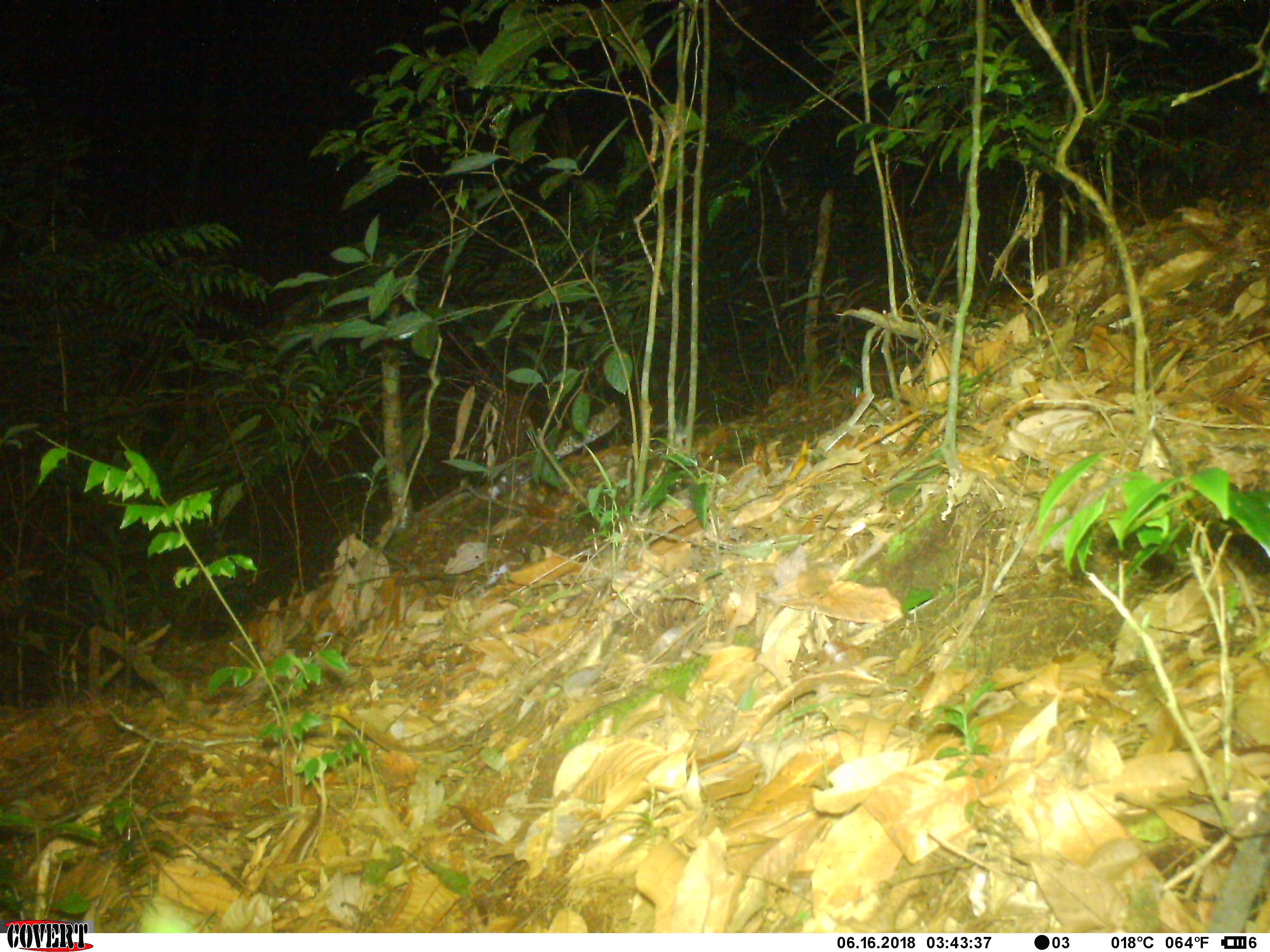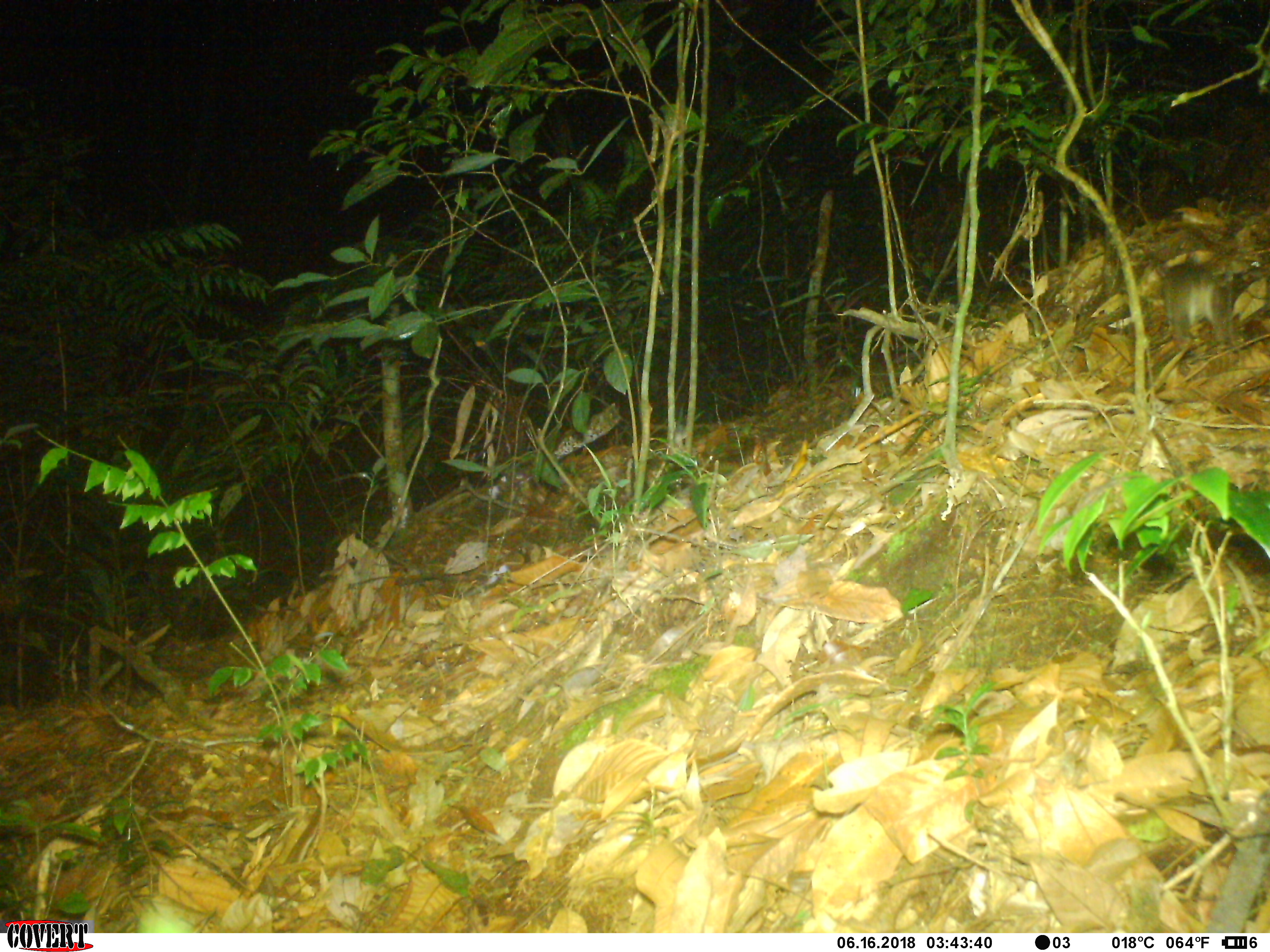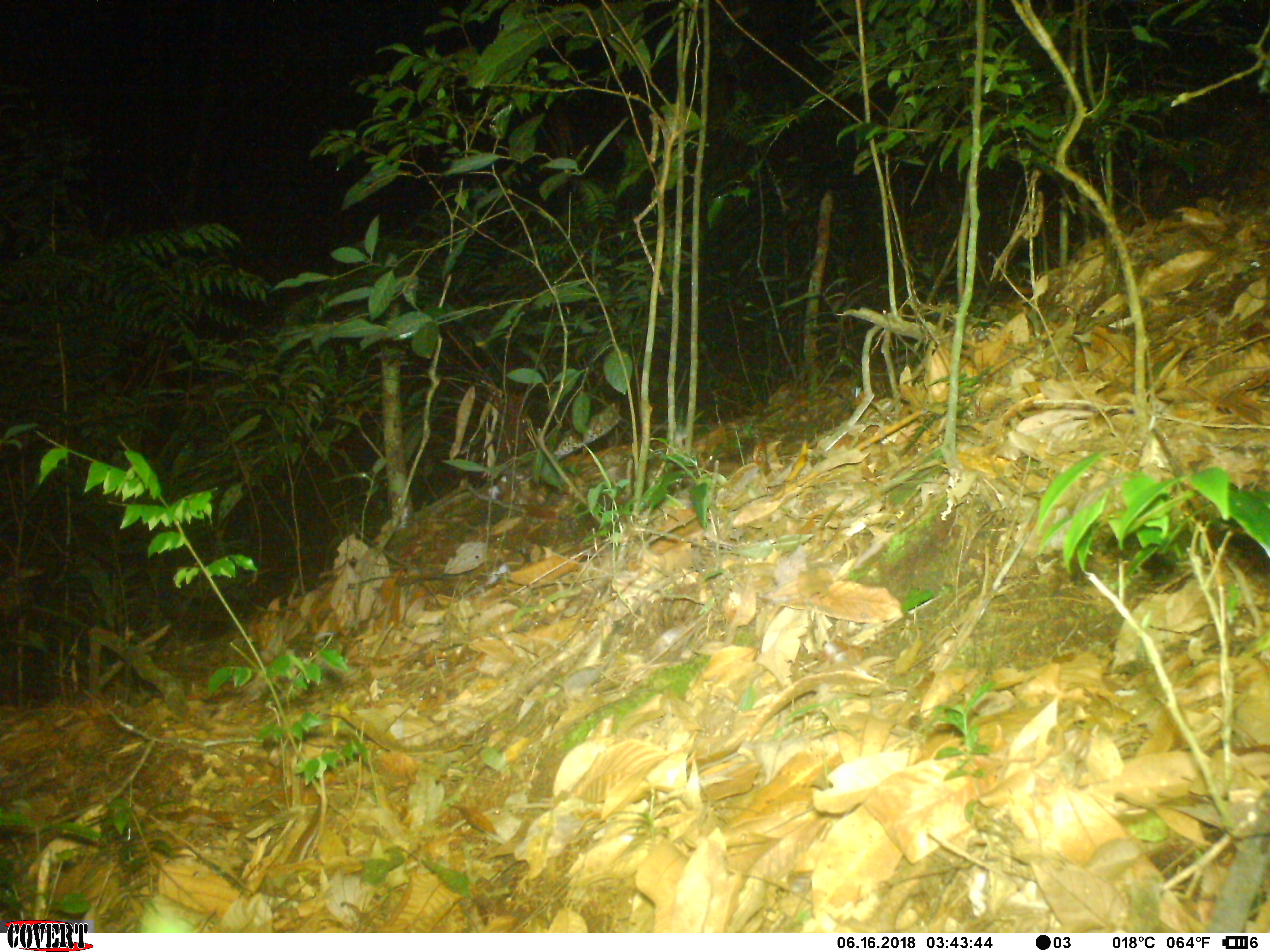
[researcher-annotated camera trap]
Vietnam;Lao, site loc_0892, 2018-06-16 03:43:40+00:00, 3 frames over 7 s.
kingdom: Animalia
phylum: Chordata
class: Mammalia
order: Rodentia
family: Muridae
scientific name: Muridae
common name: old-world mice and rats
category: unidentified murid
Unidentified murid (old-world mice and rats) (Muridae). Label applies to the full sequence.